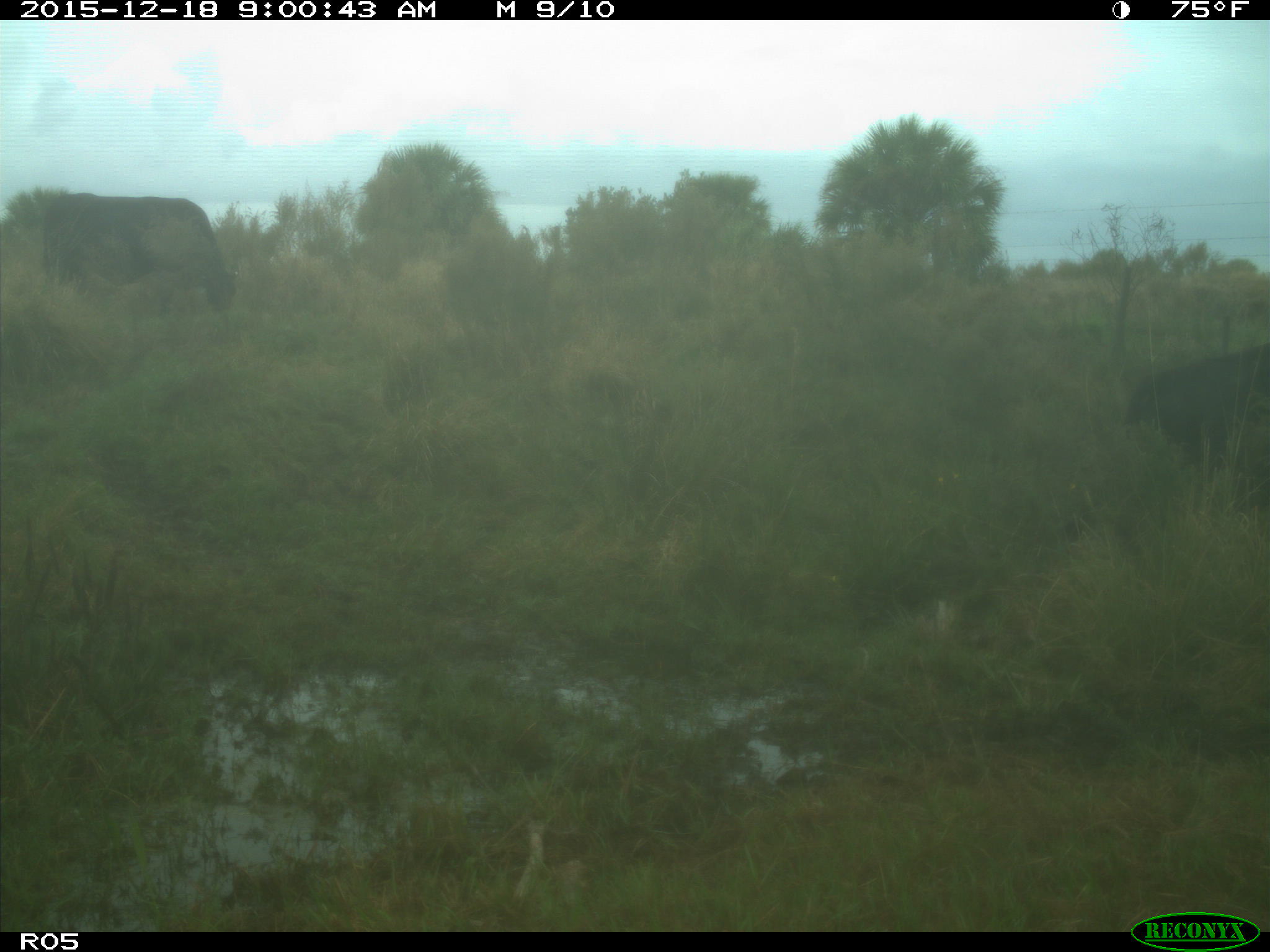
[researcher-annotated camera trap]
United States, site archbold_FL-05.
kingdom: Animalia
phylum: Chordata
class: Mammalia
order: Artiodactyla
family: Bovidae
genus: Bos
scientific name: Bos taurus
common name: domestic cow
Bos taurus (domestic cow).